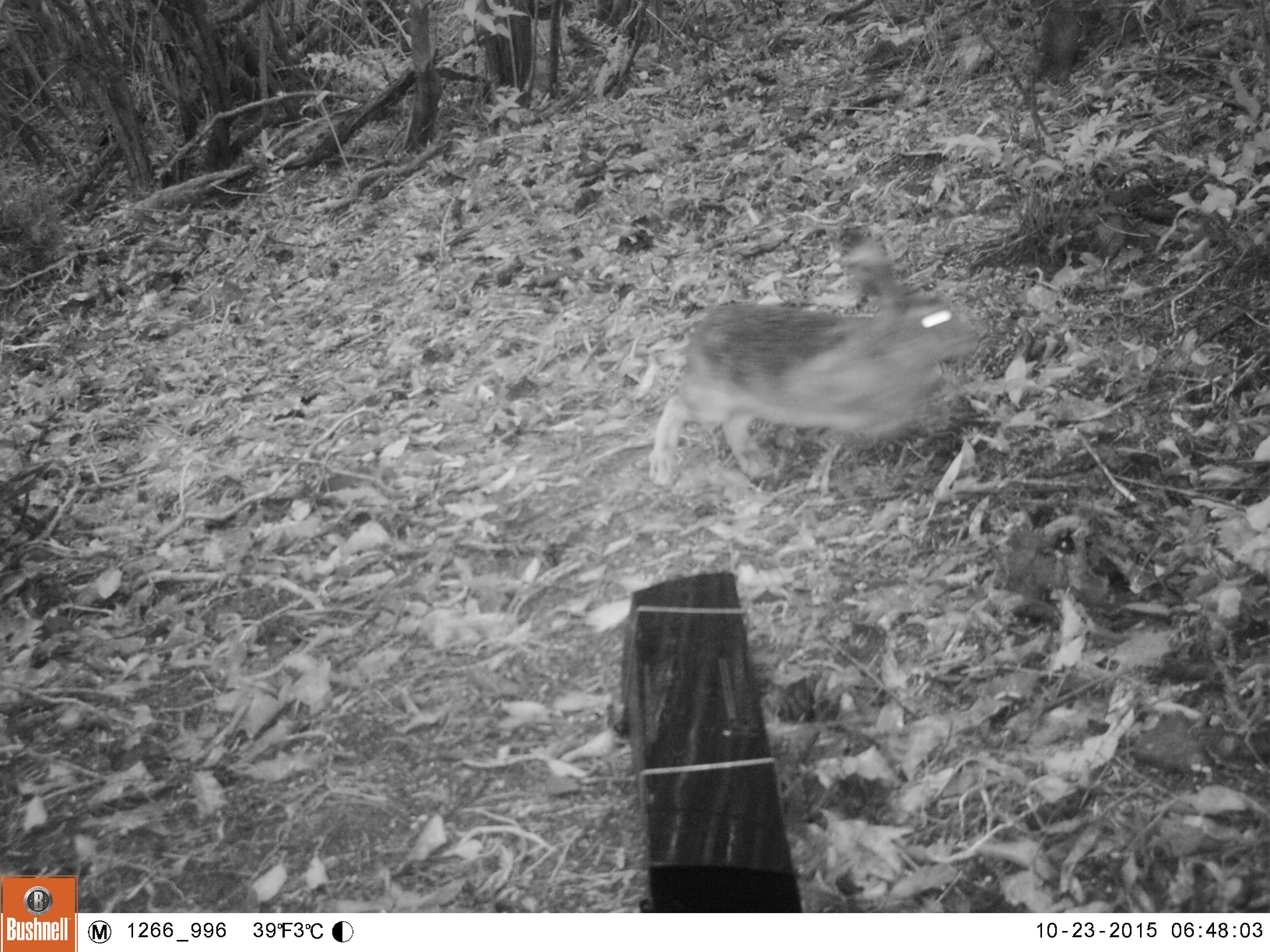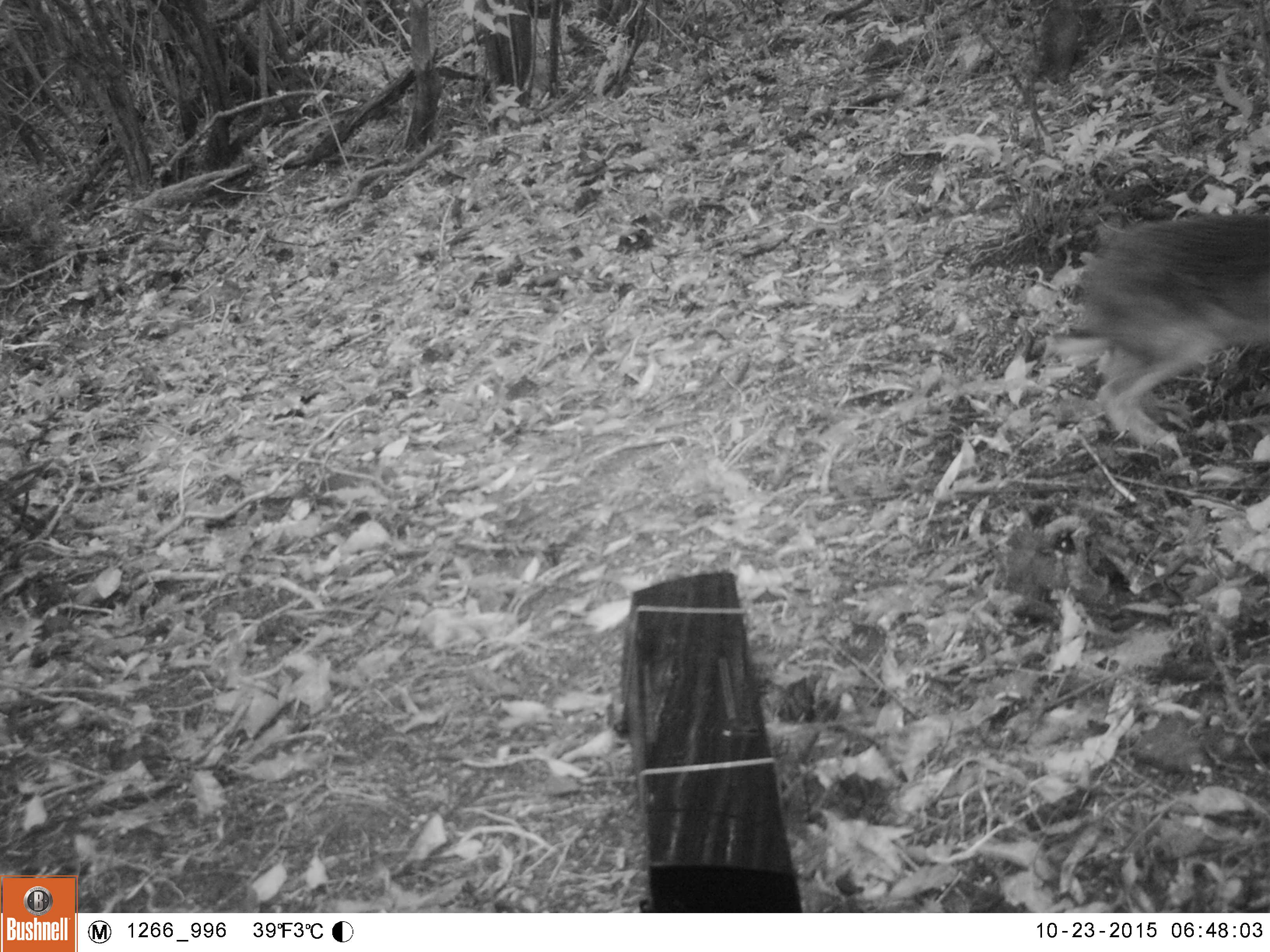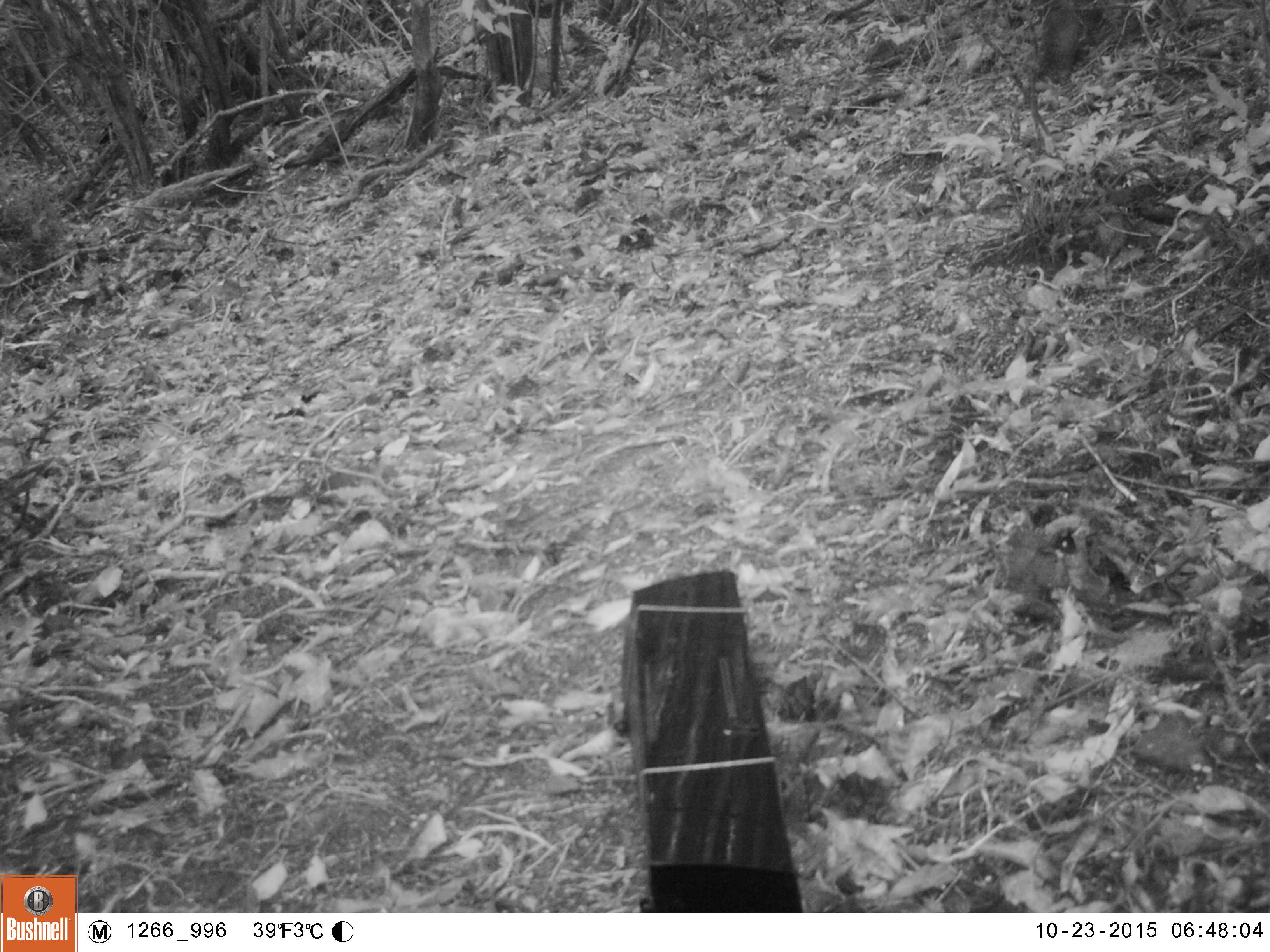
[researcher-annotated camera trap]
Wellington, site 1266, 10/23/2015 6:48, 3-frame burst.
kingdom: Animalia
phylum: Chordata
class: Mammalia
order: Lagomorpha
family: Leporidae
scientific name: Leporidae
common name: rabbit